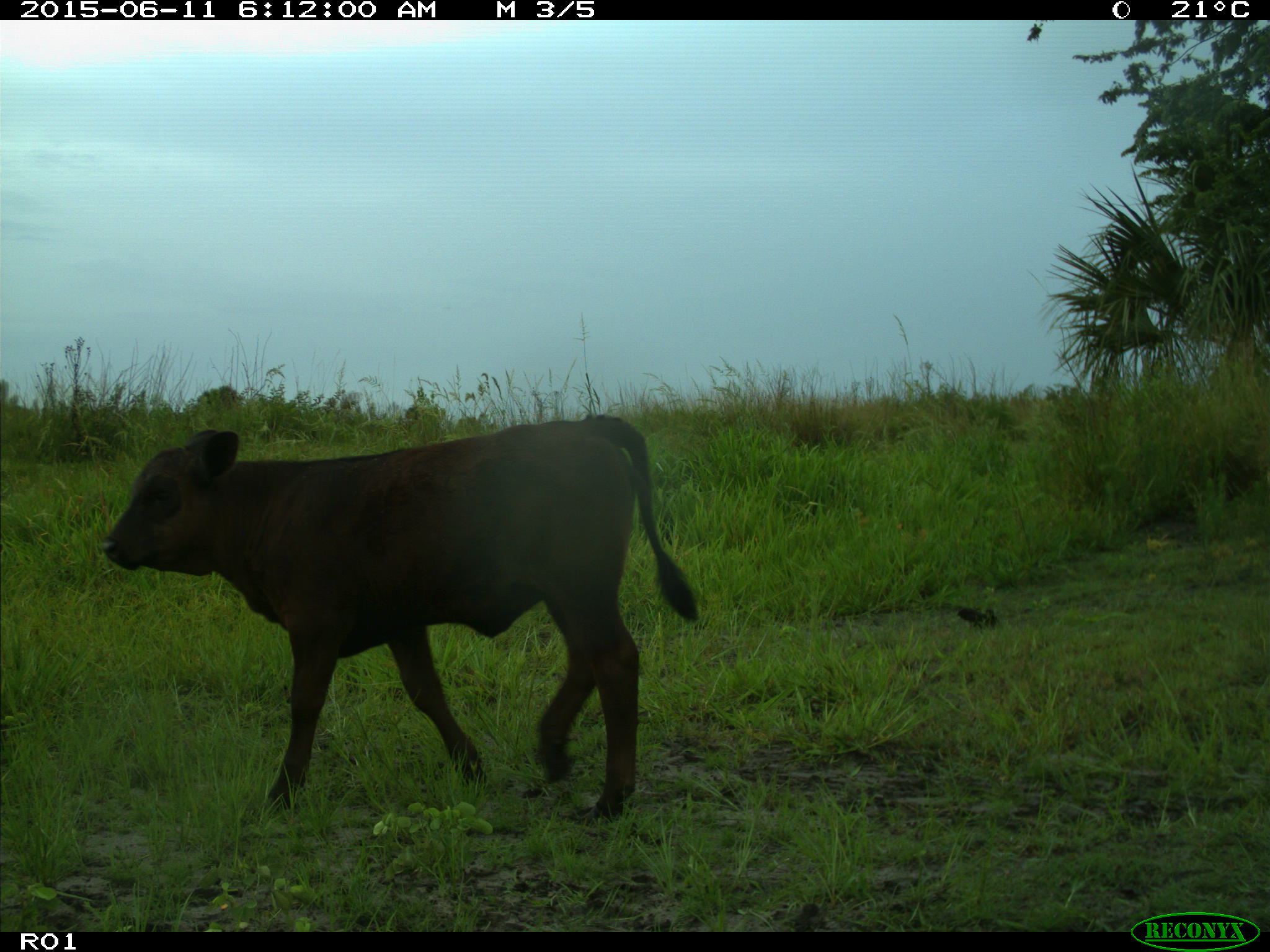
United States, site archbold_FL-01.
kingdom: Animalia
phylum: Chordata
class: Mammalia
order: Artiodactyla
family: Bovidae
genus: Bos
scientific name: Bos taurus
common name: domestic cow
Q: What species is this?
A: Bos taurus (domestic cow).